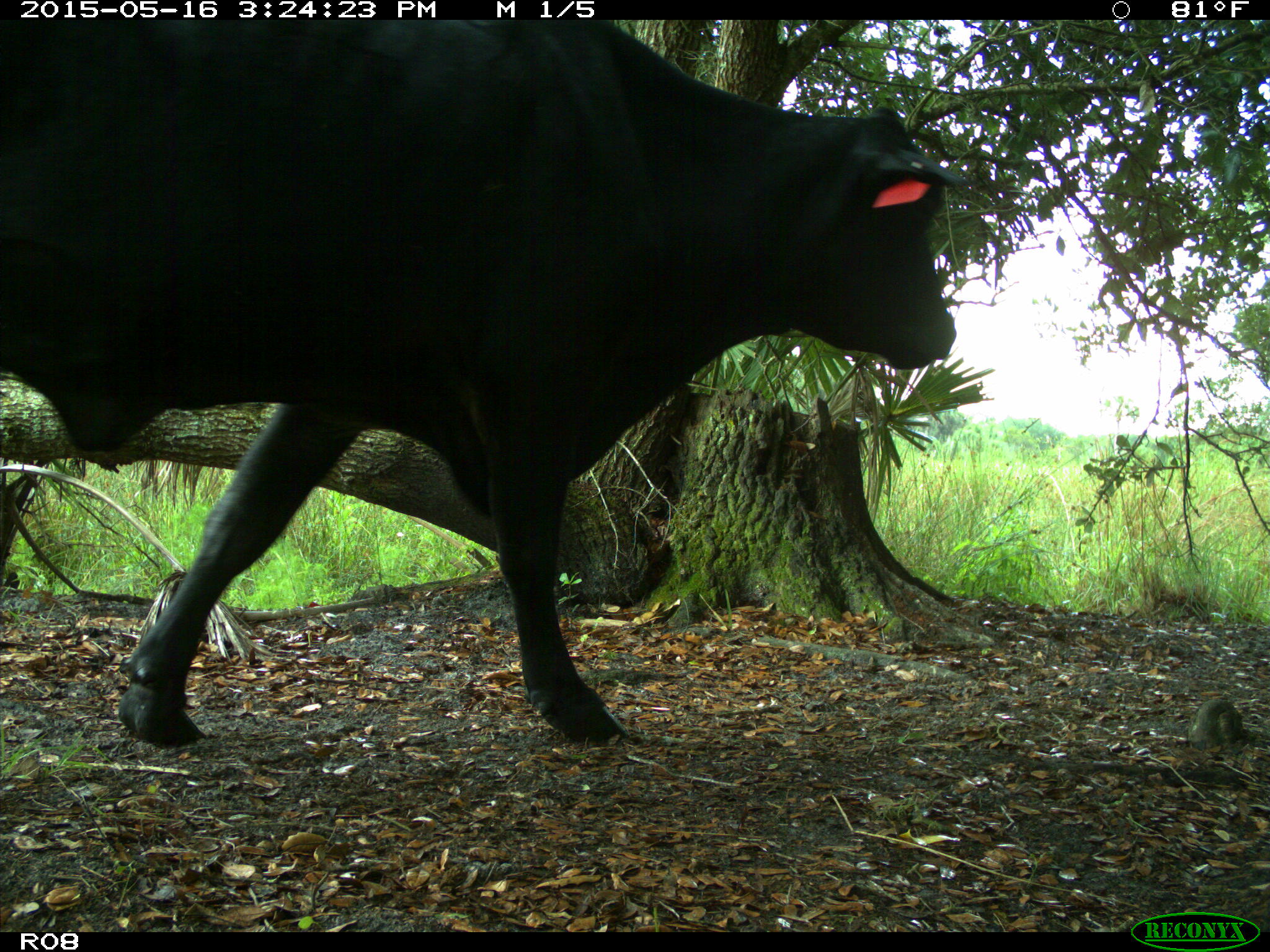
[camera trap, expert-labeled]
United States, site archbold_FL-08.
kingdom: Animalia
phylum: Chordata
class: Mammalia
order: Artiodactyla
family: Bovidae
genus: Bos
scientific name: Bos taurus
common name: domestic cow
Bos taurus (domestic cow).